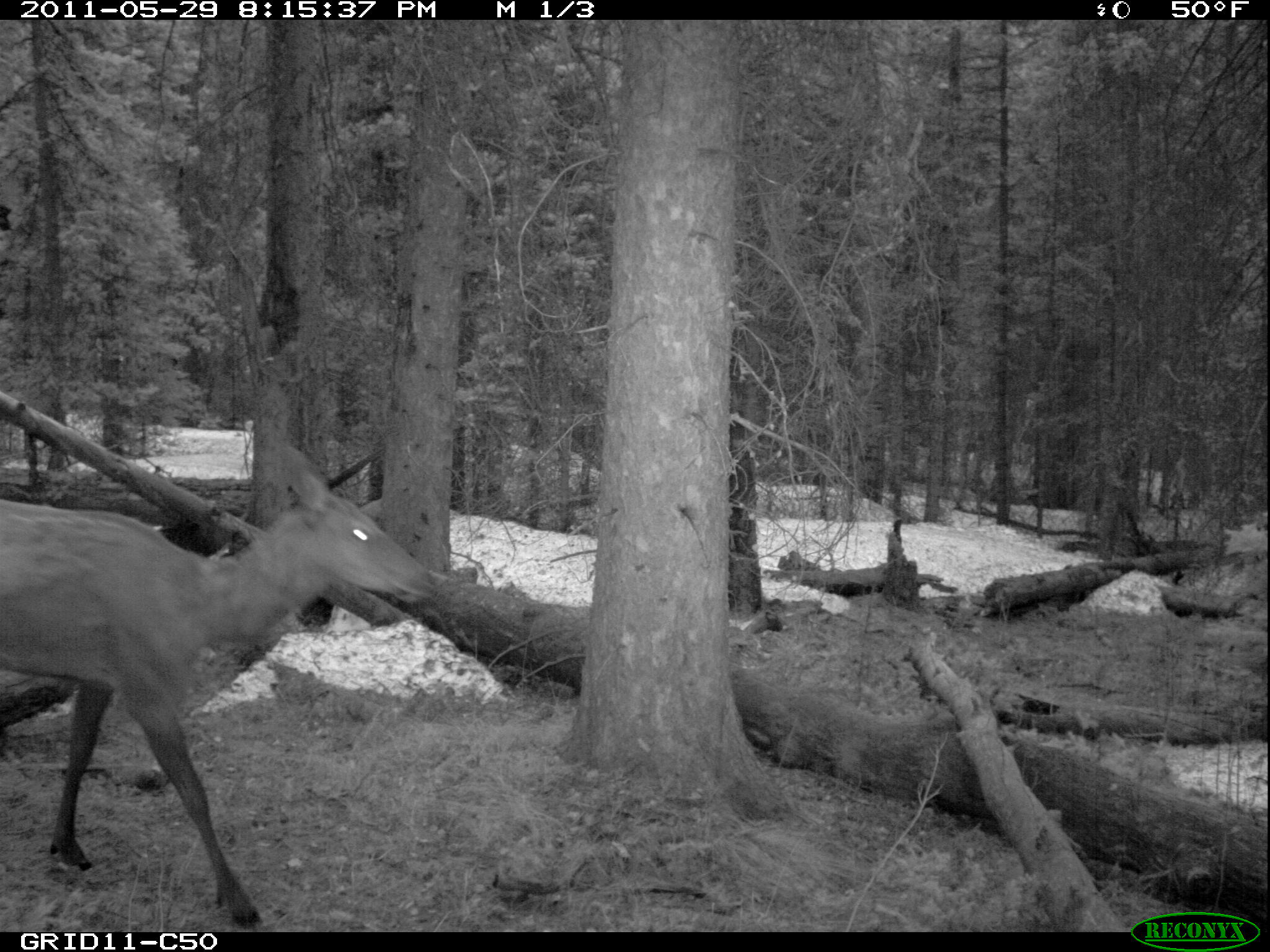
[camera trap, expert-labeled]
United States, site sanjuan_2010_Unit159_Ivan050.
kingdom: Animalia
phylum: Chordata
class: Mammalia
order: Artiodactyla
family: Cervidae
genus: Cervus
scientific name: Cervus elaphus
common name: red deer